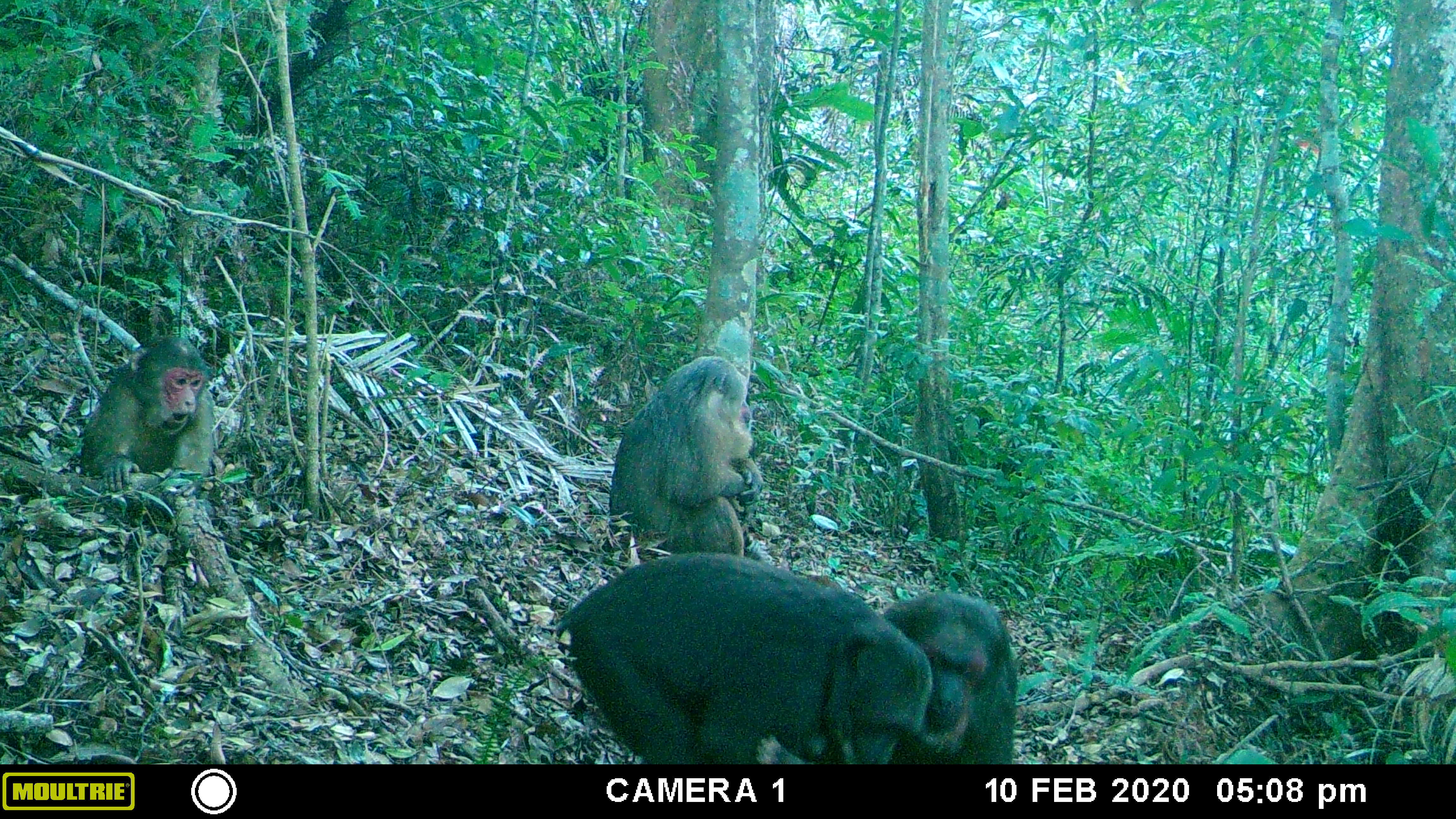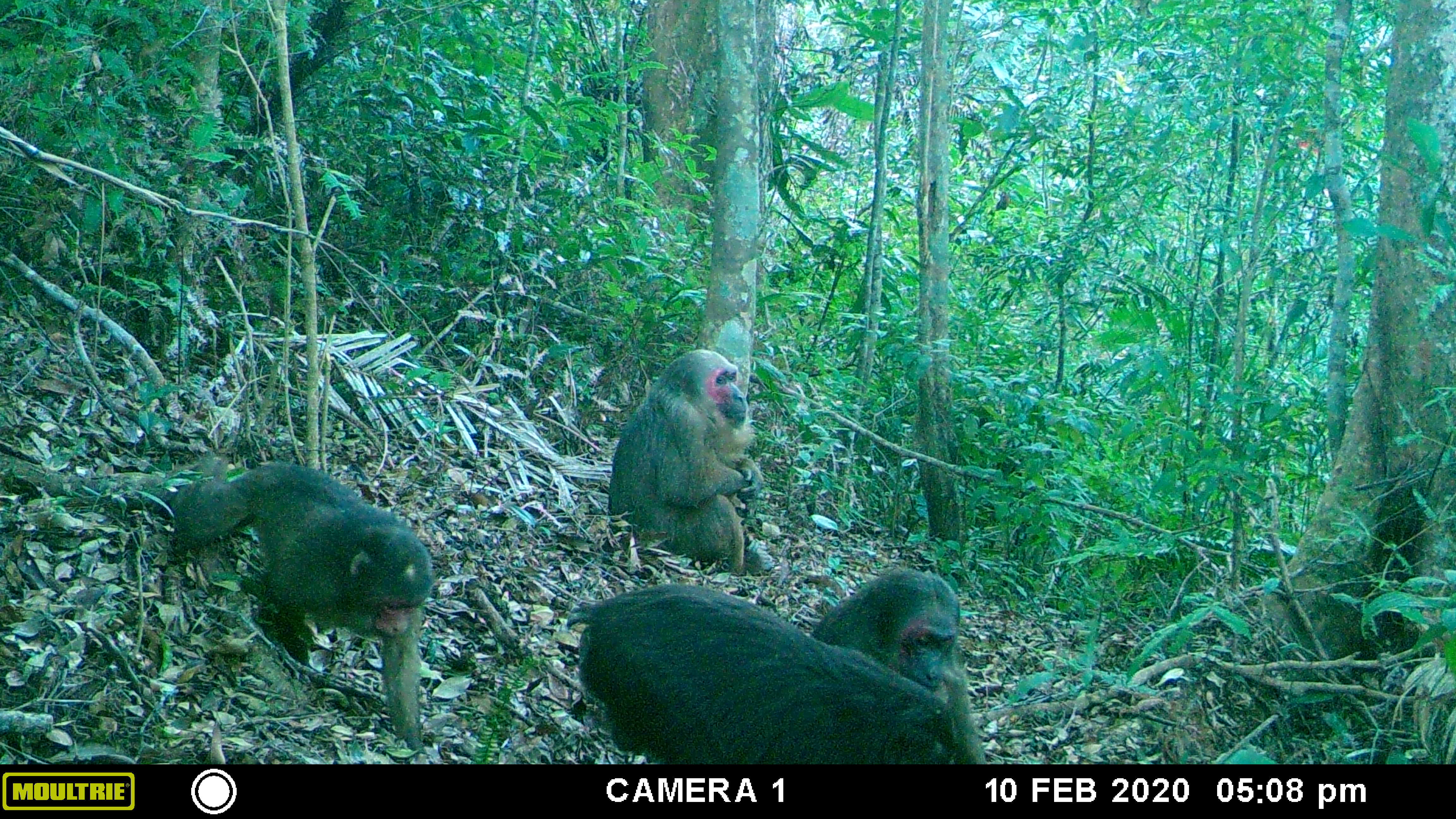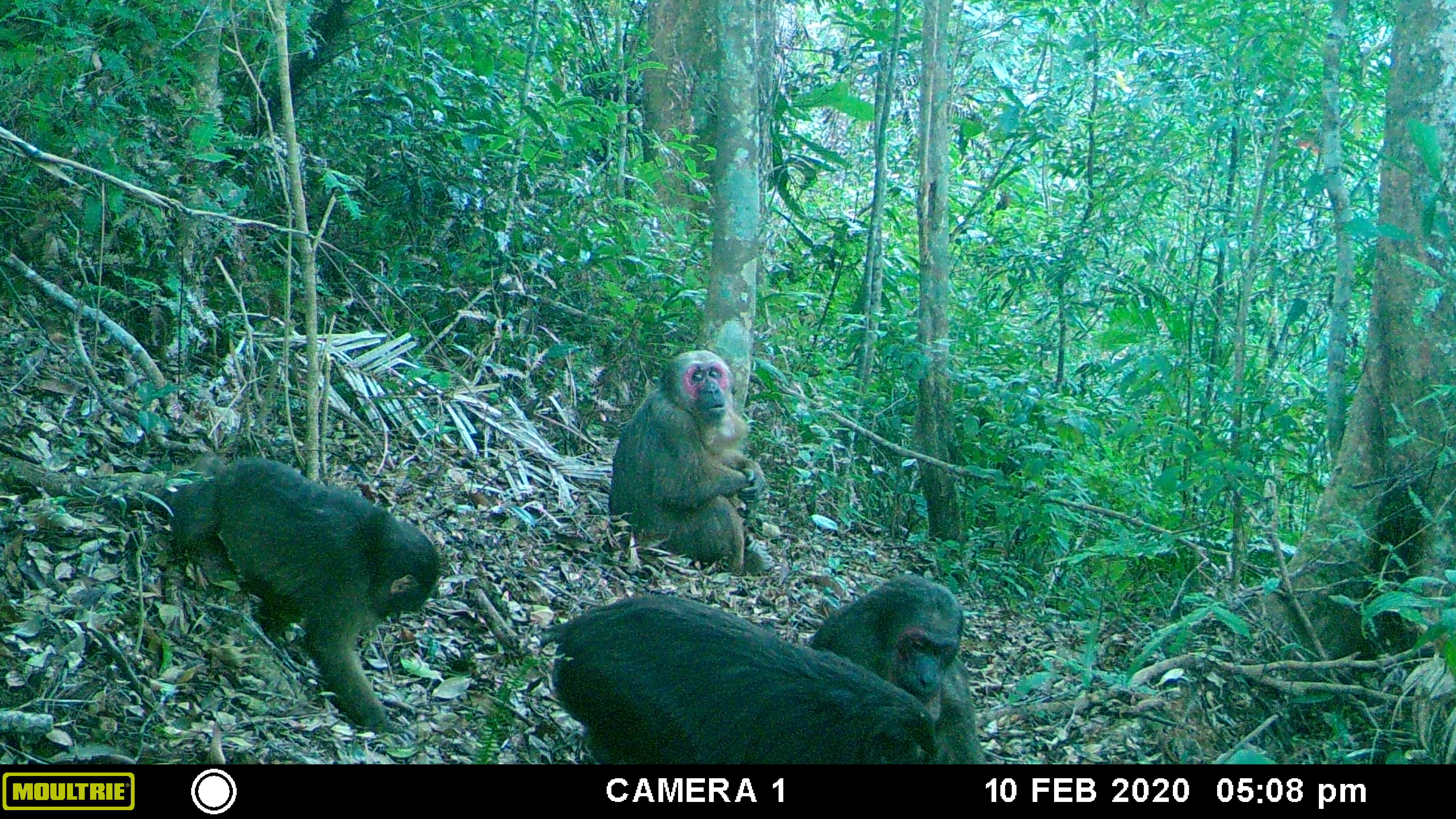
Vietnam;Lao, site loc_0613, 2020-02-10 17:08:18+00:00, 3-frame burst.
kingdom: Animalia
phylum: Chordata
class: Mammalia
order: Primates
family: Cercopithecidae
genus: Macaca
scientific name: Macaca arctoides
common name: stump-tailed macaque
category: stump tailed macaque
Stump tailed macaque (stump-tailed macaque) (Macaca arctoides). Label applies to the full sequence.